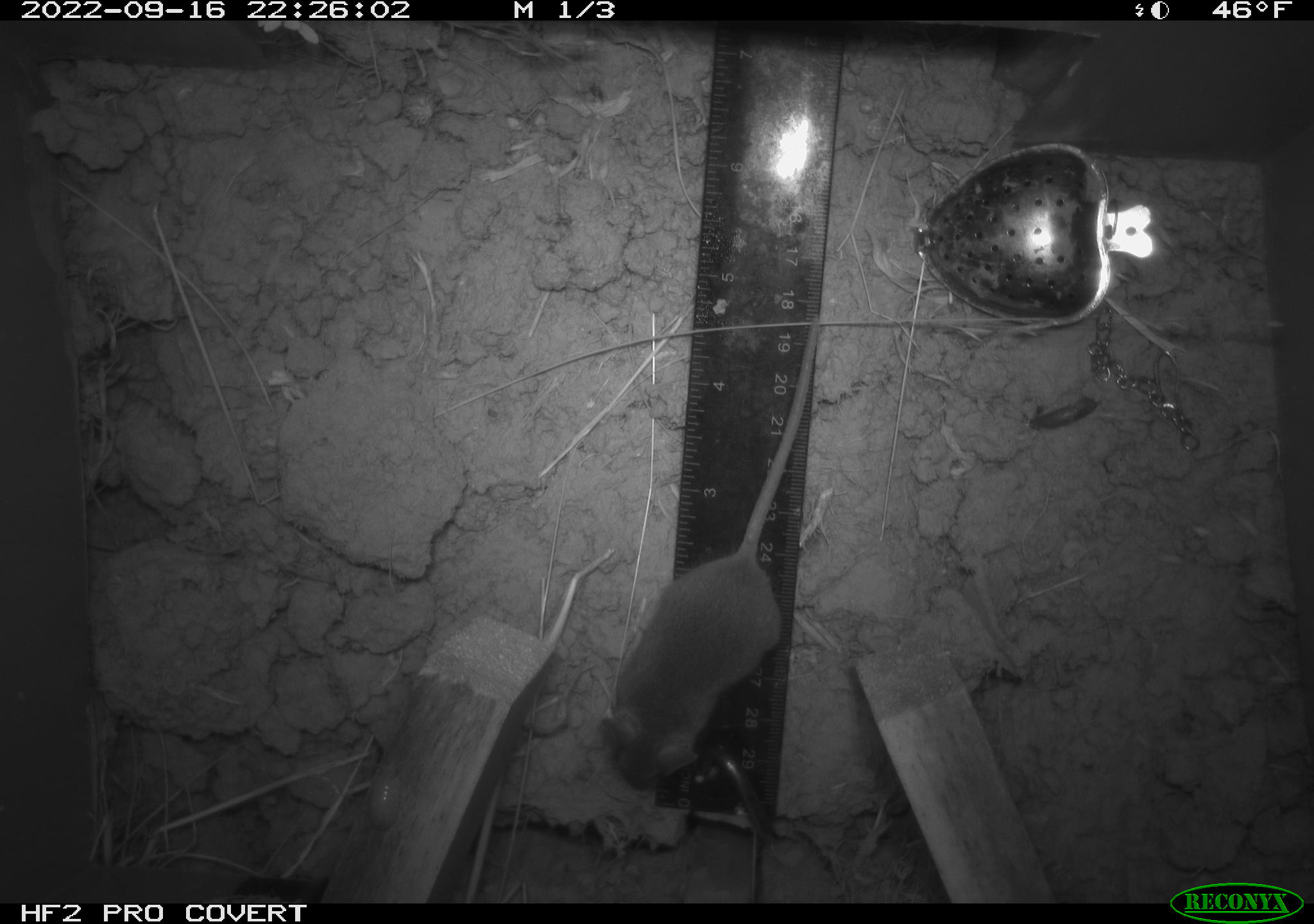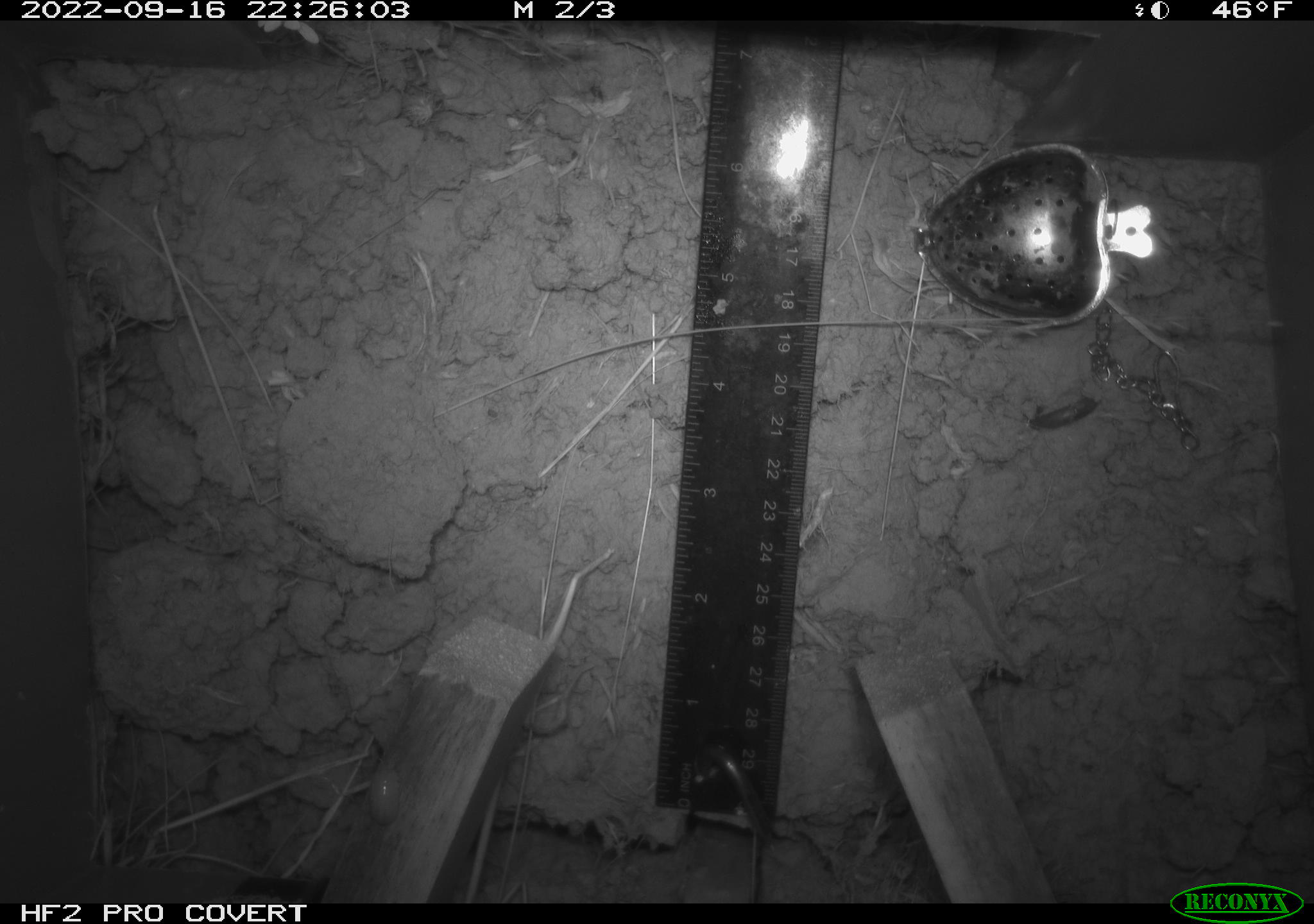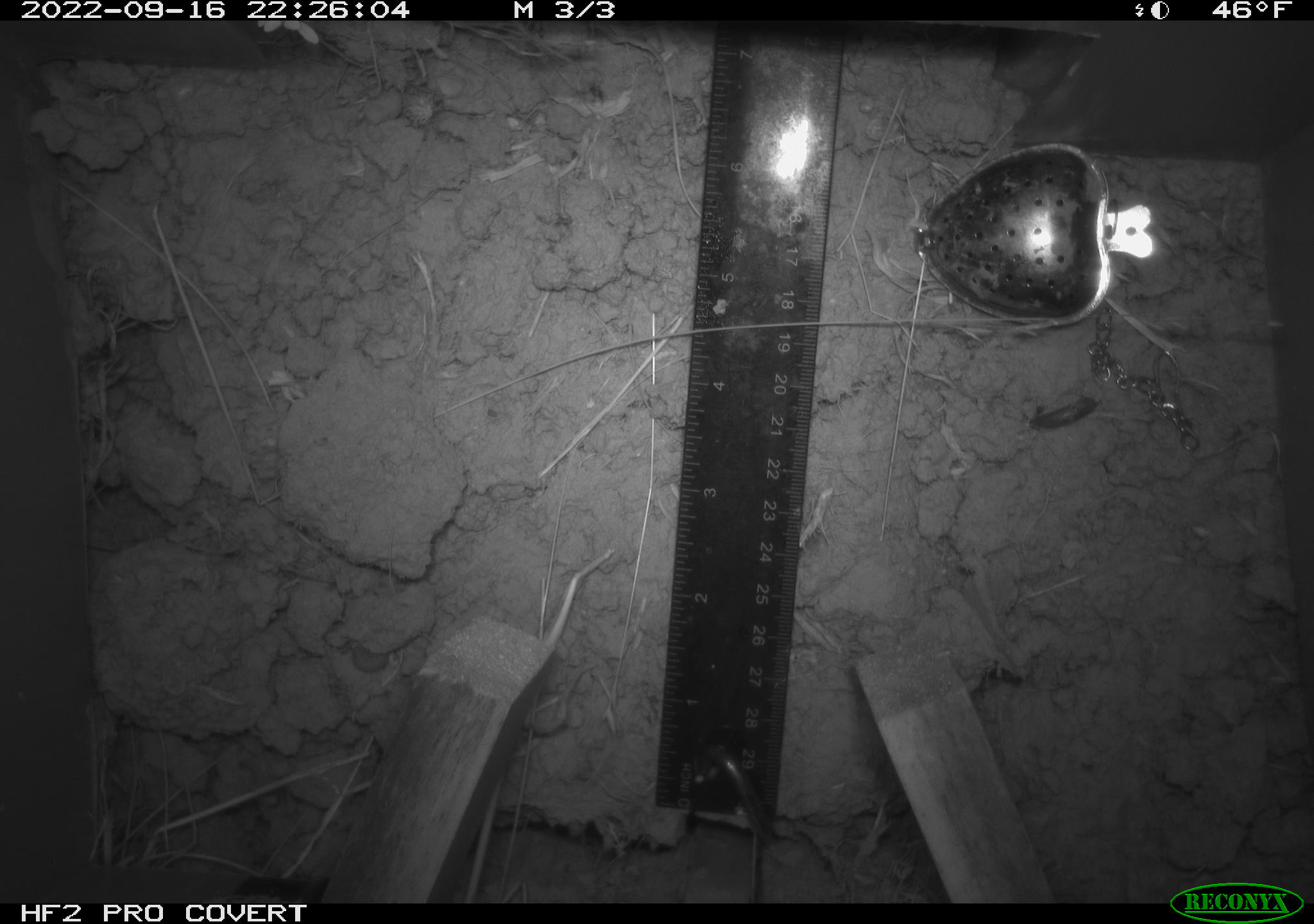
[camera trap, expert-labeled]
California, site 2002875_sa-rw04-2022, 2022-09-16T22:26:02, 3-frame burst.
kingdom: Animalia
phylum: Chordata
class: Mammalia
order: Rodentia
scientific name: Rodentia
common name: mouse species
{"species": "mouse species (Rodentia)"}